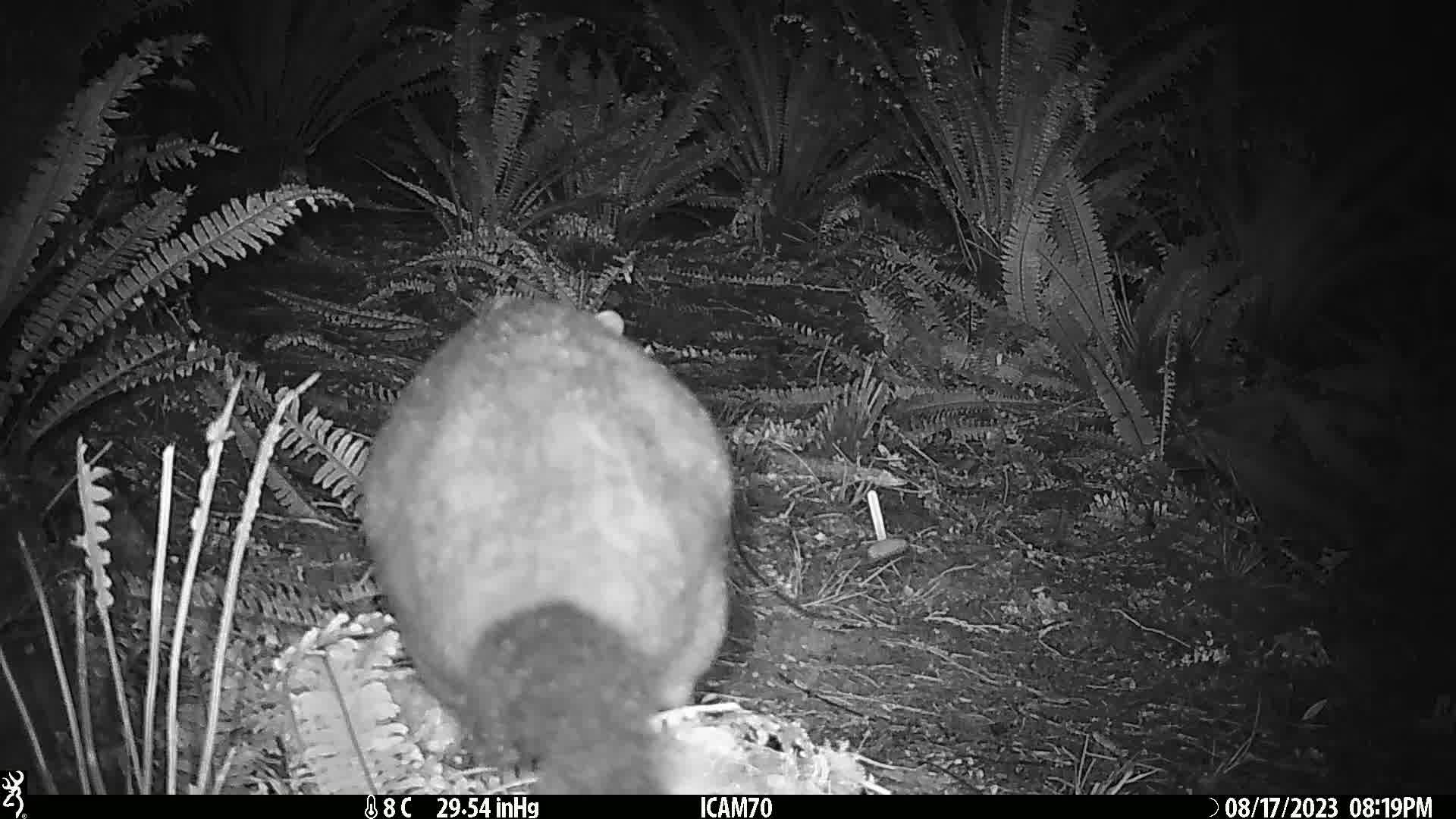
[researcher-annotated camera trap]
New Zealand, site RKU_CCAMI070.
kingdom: Animalia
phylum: Chordata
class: Mammalia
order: Diprotodontia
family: Phalangeridae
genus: Trichosurus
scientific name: Trichosurus vulpecula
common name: common brushtail possum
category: possum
Possum (common brushtail possum) (Trichosurus vulpecula).